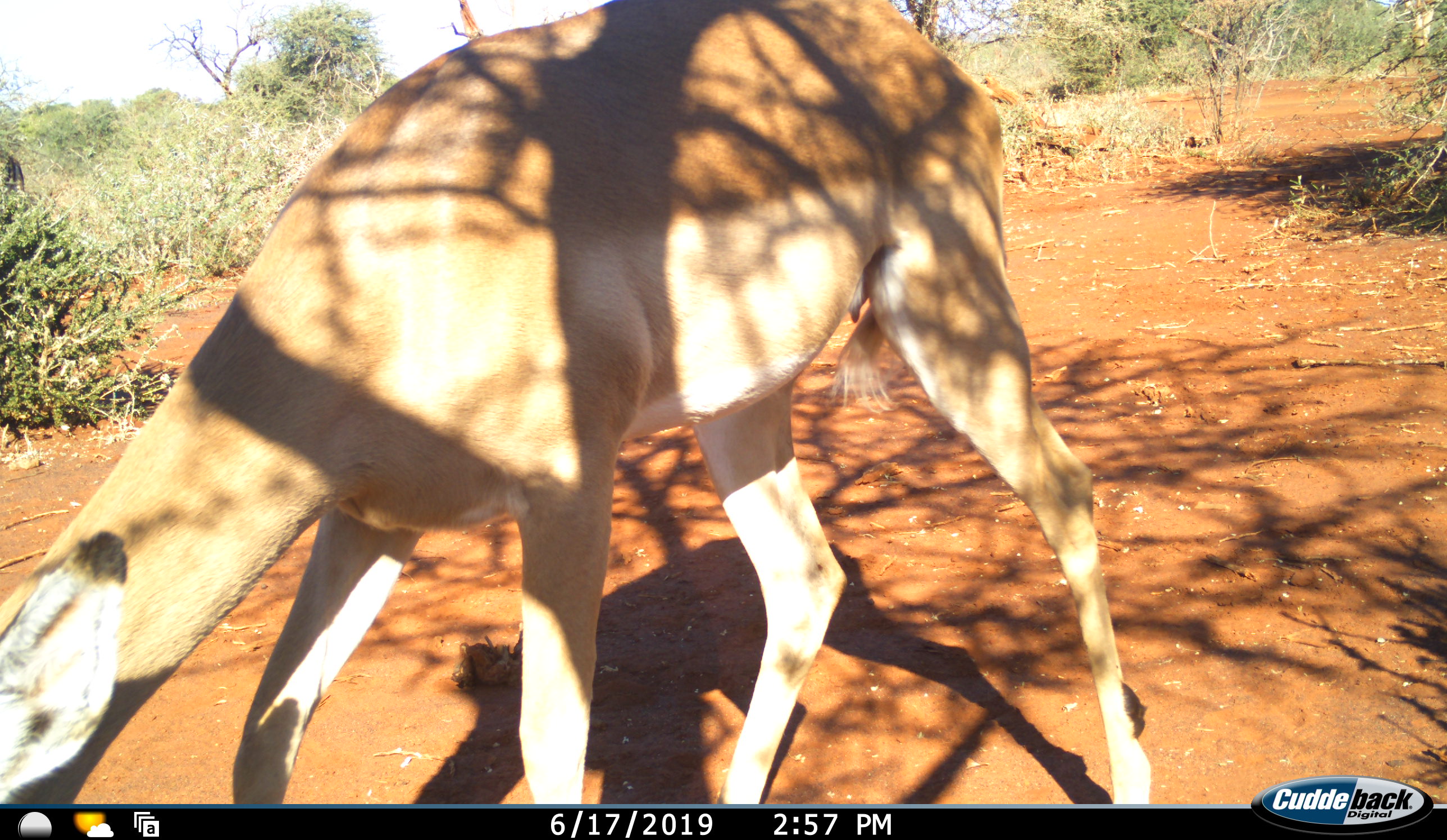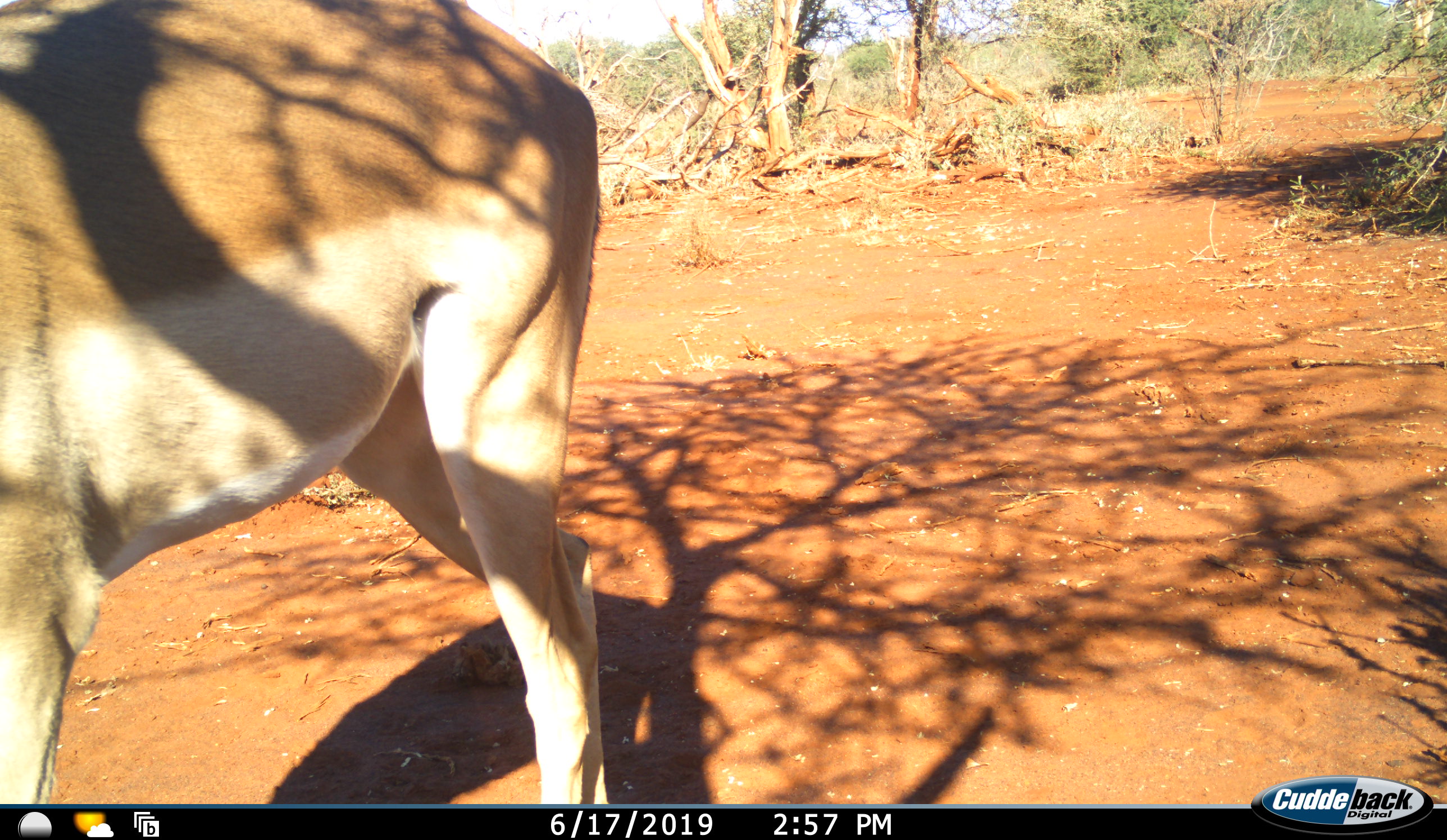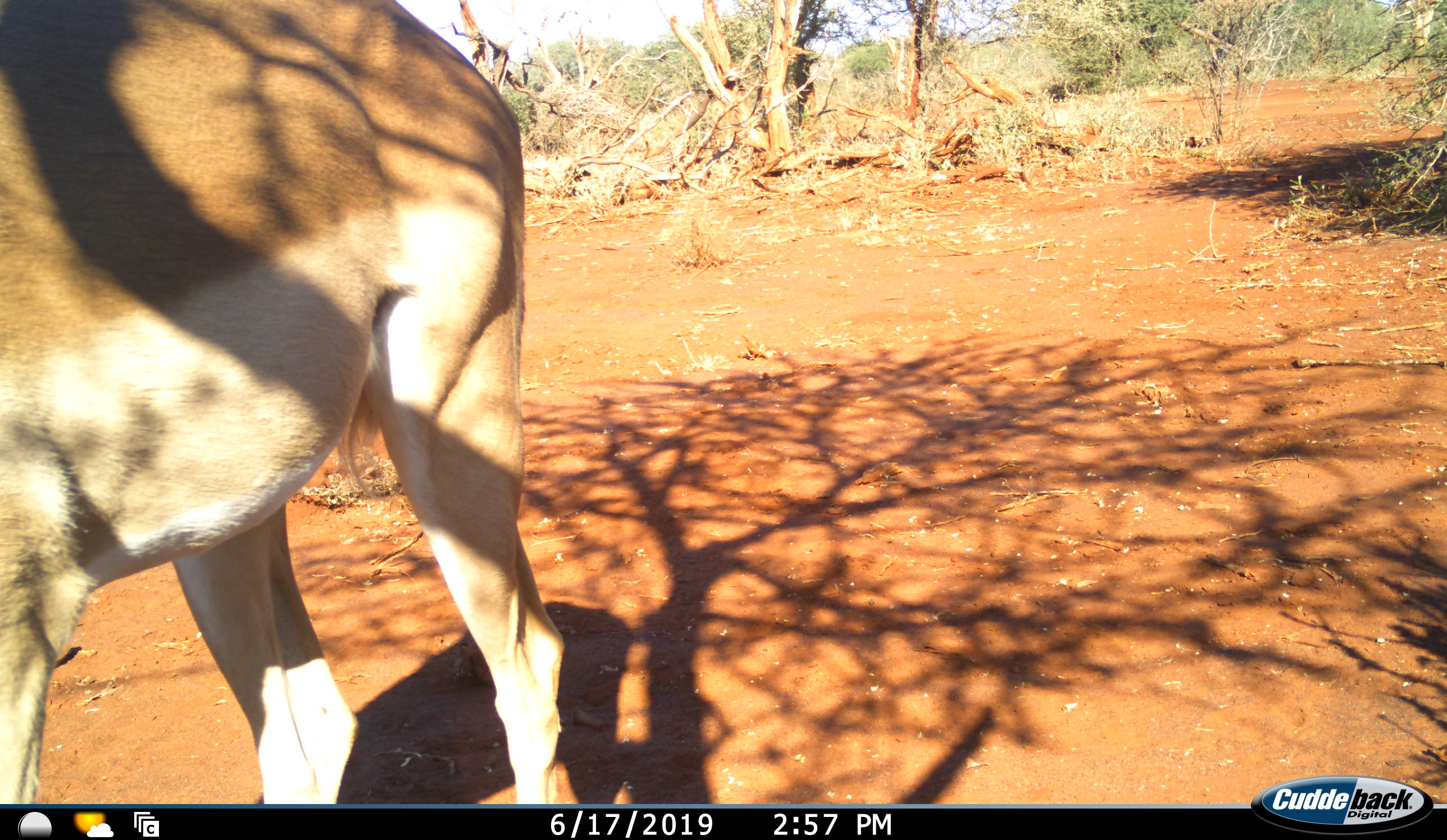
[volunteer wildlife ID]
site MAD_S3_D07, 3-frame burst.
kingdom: Animalia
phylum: Chordata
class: Mammalia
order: Artiodactyla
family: Bovidae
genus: Aepyceros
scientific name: Aepyceros melampus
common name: impala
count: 1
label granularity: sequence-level